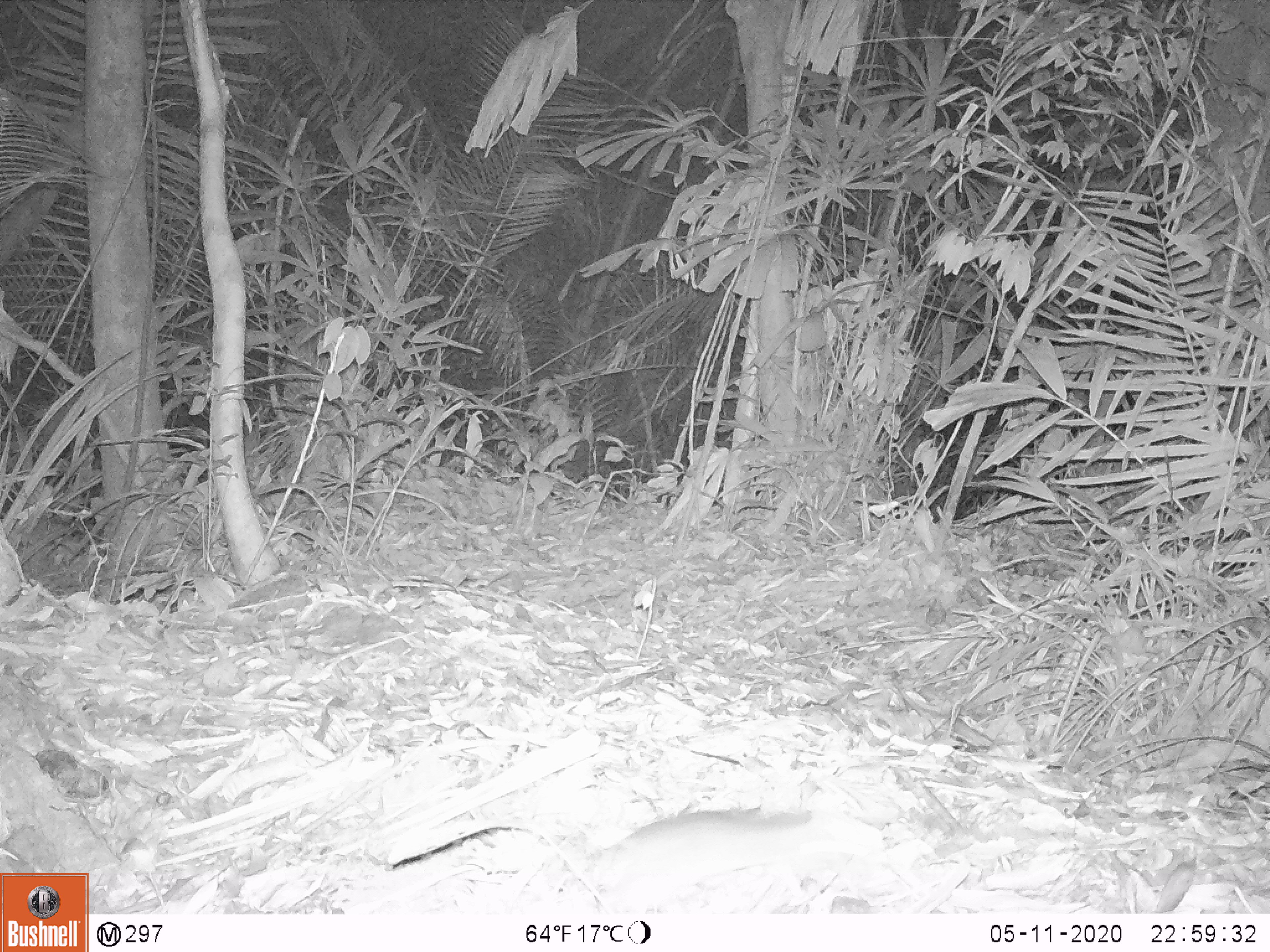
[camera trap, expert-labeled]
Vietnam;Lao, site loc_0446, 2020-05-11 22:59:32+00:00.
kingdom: Animalia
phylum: Chordata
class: Mammalia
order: Rodentia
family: Muridae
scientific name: Muridae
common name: old-world mice and rats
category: unidentified murid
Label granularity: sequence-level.